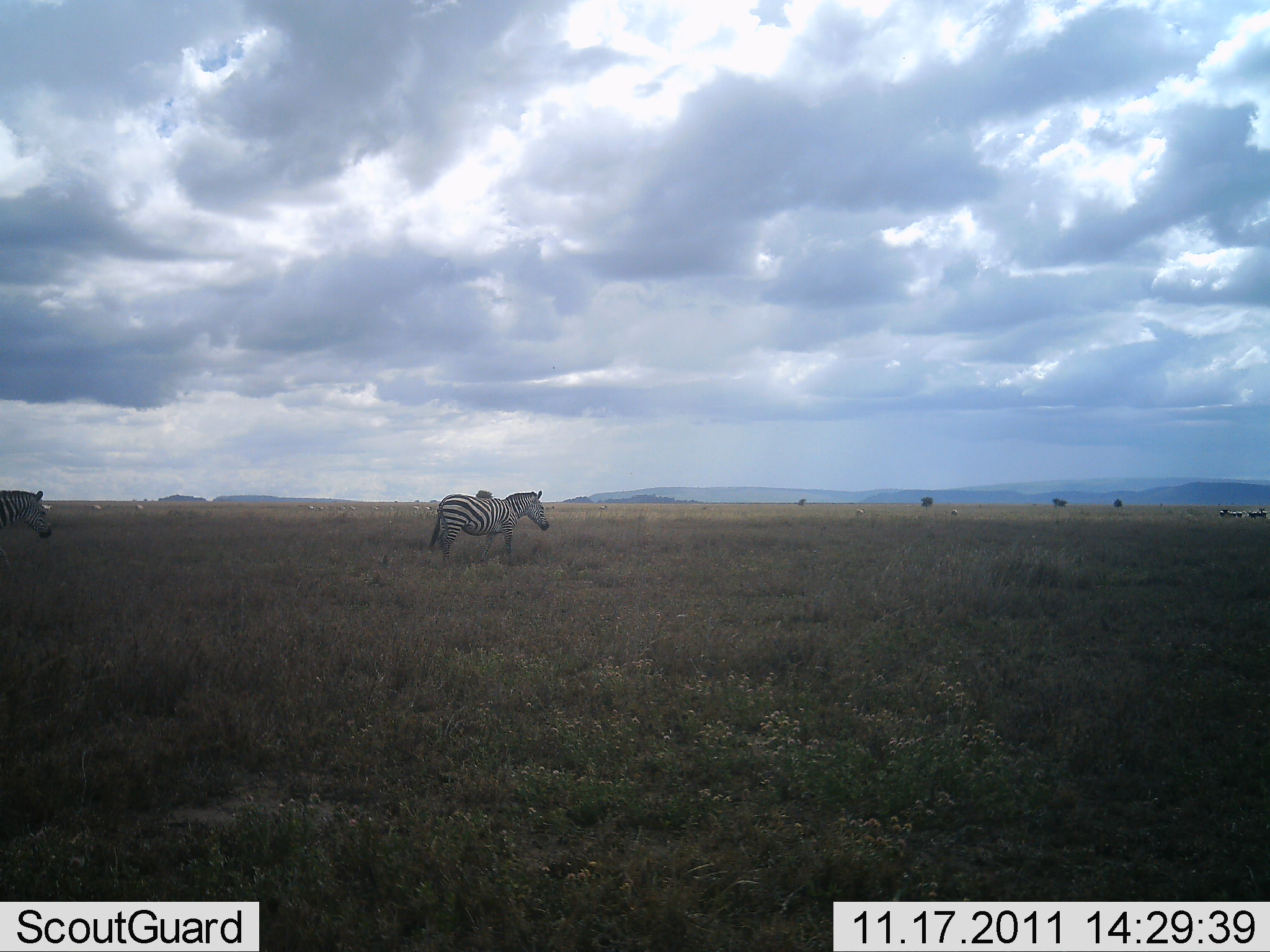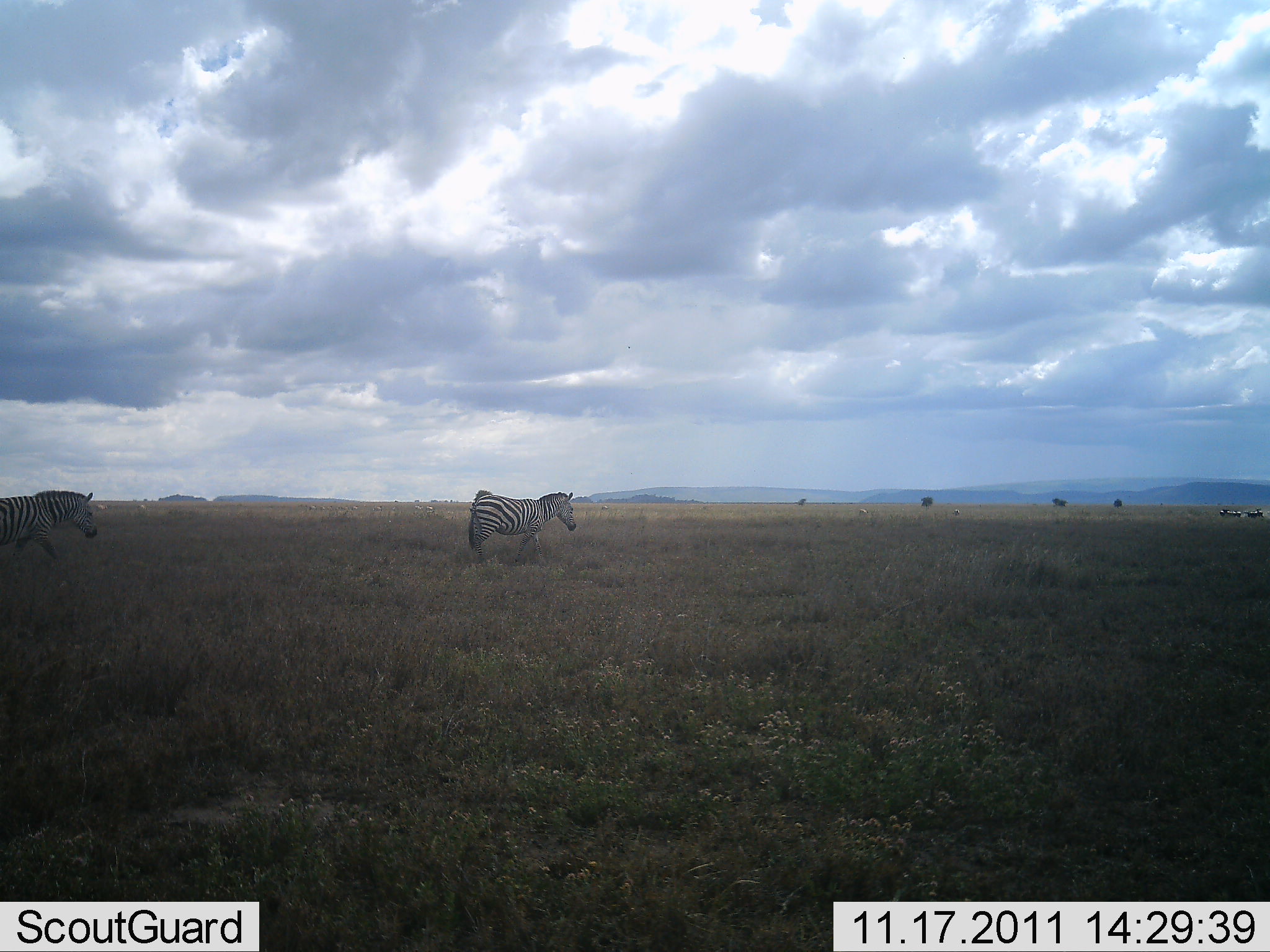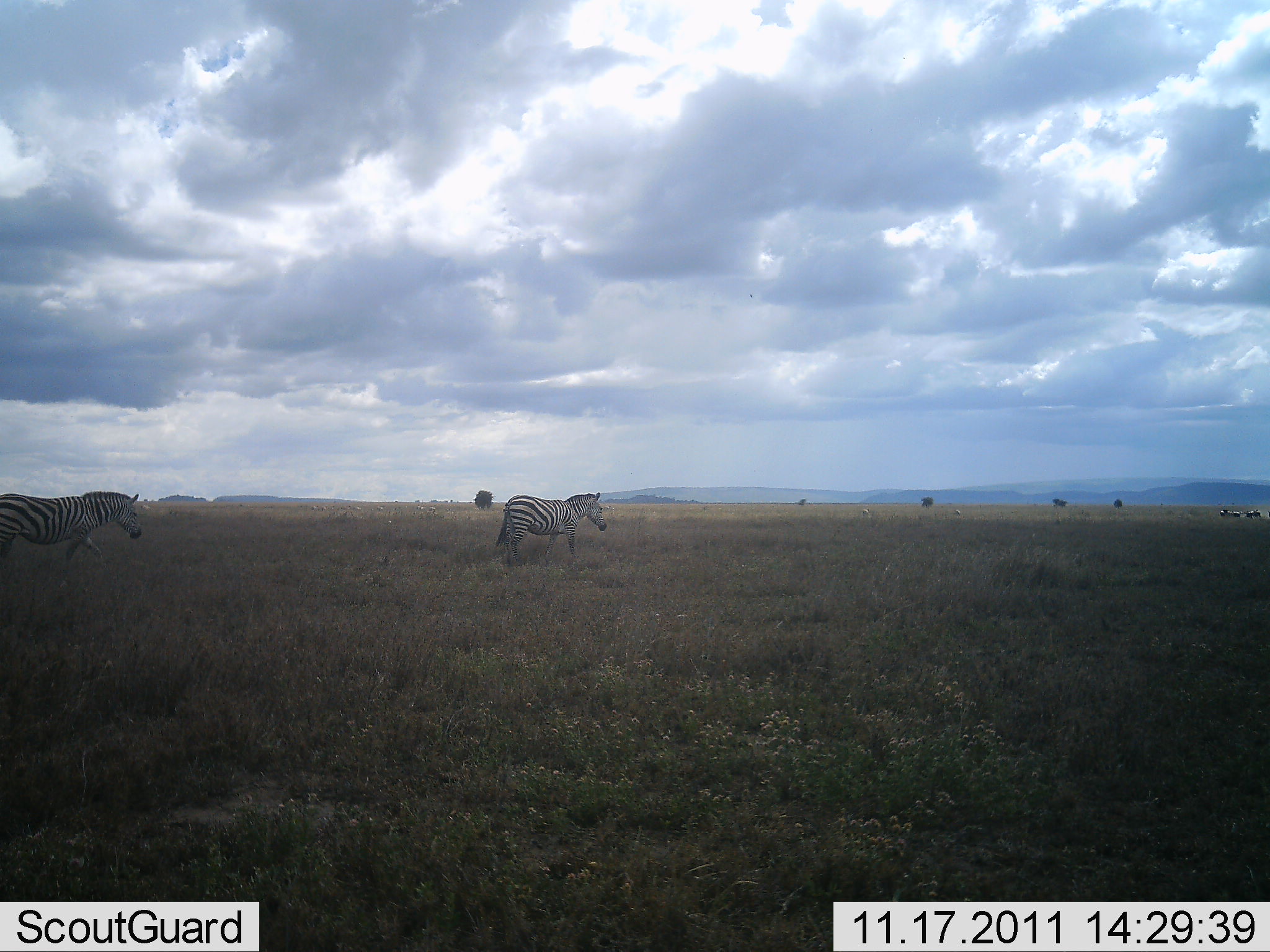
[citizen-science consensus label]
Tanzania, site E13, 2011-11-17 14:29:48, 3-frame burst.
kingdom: Animalia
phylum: Chordata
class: Mammalia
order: Perissodactyla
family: Equidae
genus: Equus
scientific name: Equus quagga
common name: plains zebra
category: zebra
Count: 2.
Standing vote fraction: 15%.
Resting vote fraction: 0%.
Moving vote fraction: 85%.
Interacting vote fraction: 0%.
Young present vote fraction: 0%.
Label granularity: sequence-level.